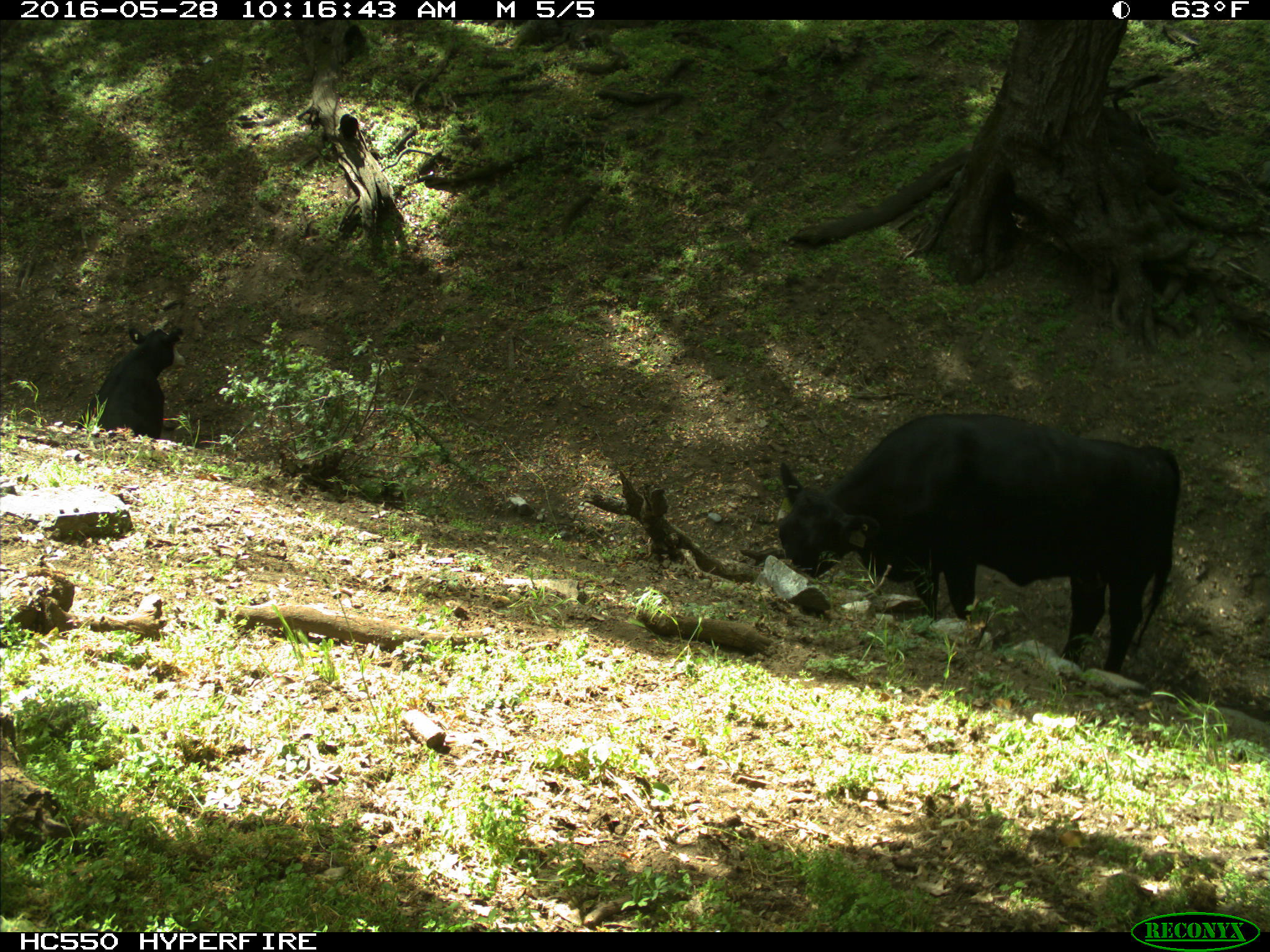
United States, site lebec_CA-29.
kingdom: Animalia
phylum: Chordata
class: Mammalia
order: Artiodactyla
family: Bovidae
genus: Bos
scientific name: Bos taurus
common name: domestic cow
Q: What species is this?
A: Bos taurus (domestic cow).